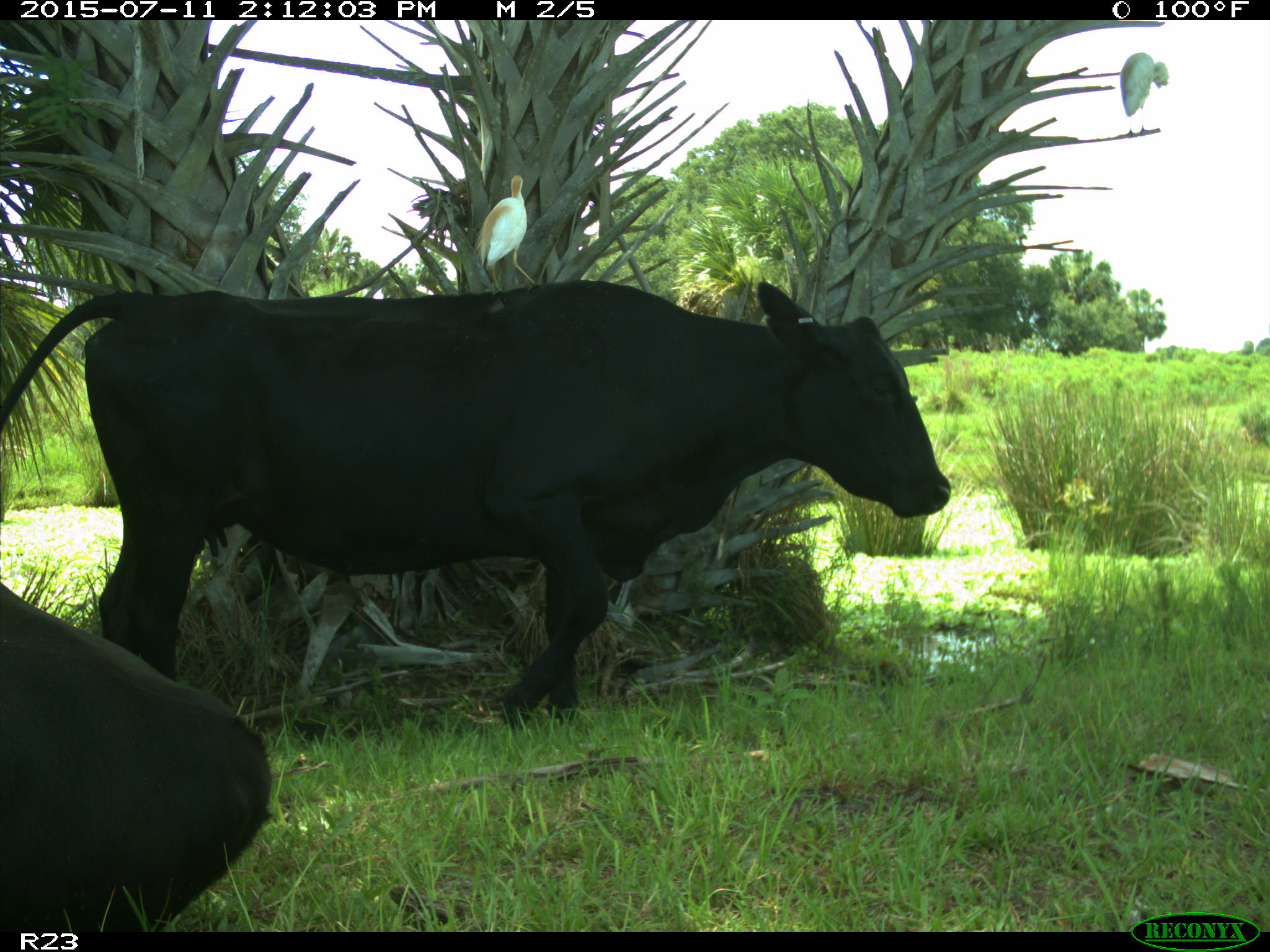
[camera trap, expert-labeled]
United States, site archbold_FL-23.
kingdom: Animalia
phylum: Chordata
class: Mammalia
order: Artiodactyla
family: Bovidae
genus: Bos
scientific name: Bos taurus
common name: domestic cow